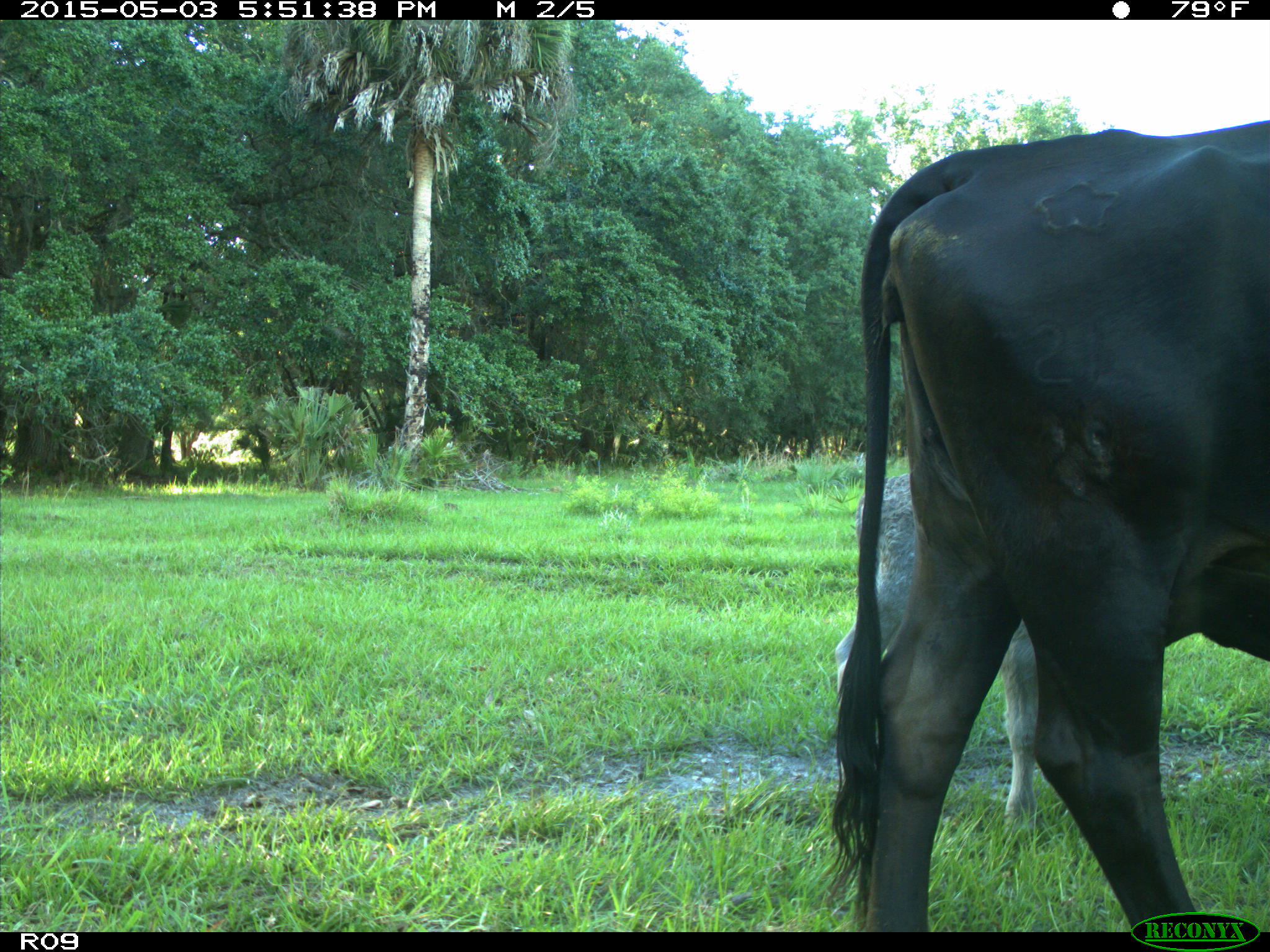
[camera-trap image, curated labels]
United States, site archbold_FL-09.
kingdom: Animalia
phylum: Chordata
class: Mammalia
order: Artiodactyla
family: Bovidae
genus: Bos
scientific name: Bos taurus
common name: domestic cow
Bos taurus (domestic cow).